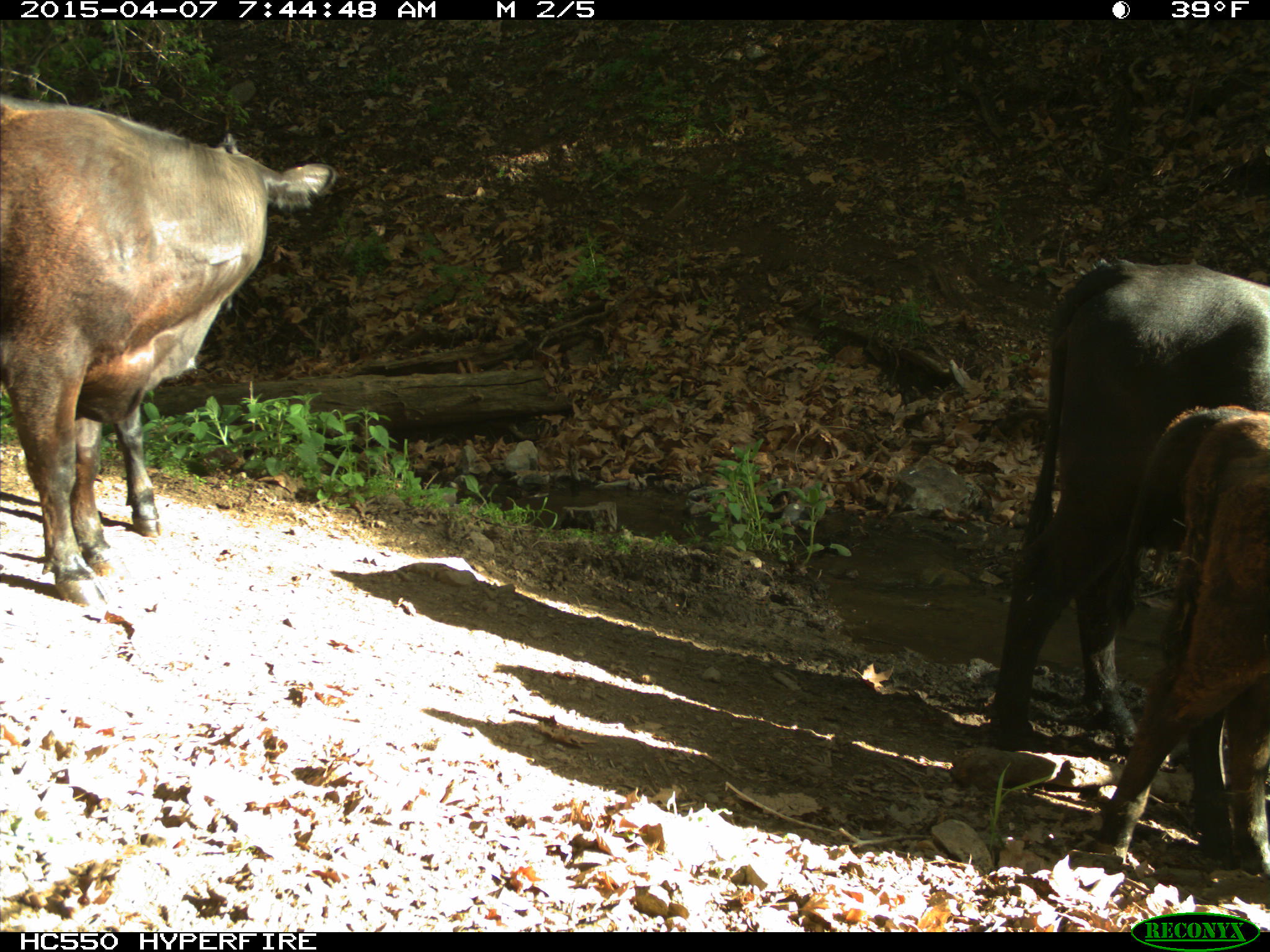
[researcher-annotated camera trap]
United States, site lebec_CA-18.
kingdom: Animalia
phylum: Chordata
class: Mammalia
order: Artiodactyla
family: Bovidae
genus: Bos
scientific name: Bos taurus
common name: domestic cow